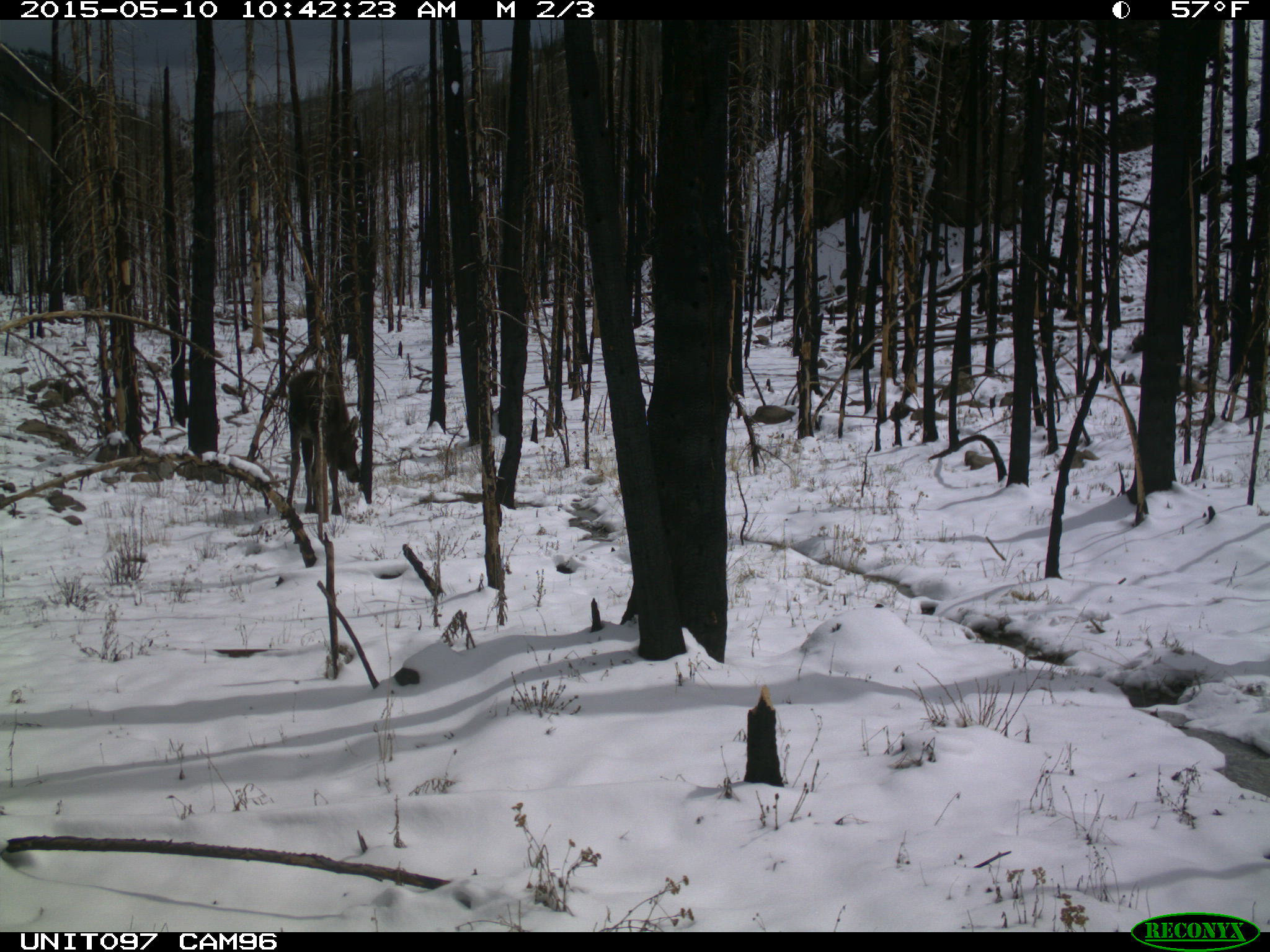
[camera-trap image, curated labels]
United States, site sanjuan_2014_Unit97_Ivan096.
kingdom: Animalia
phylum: Chordata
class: Mammalia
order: Artiodactyla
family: Cervidae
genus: Alces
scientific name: Alces alces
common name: moose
Alces alces (moose).